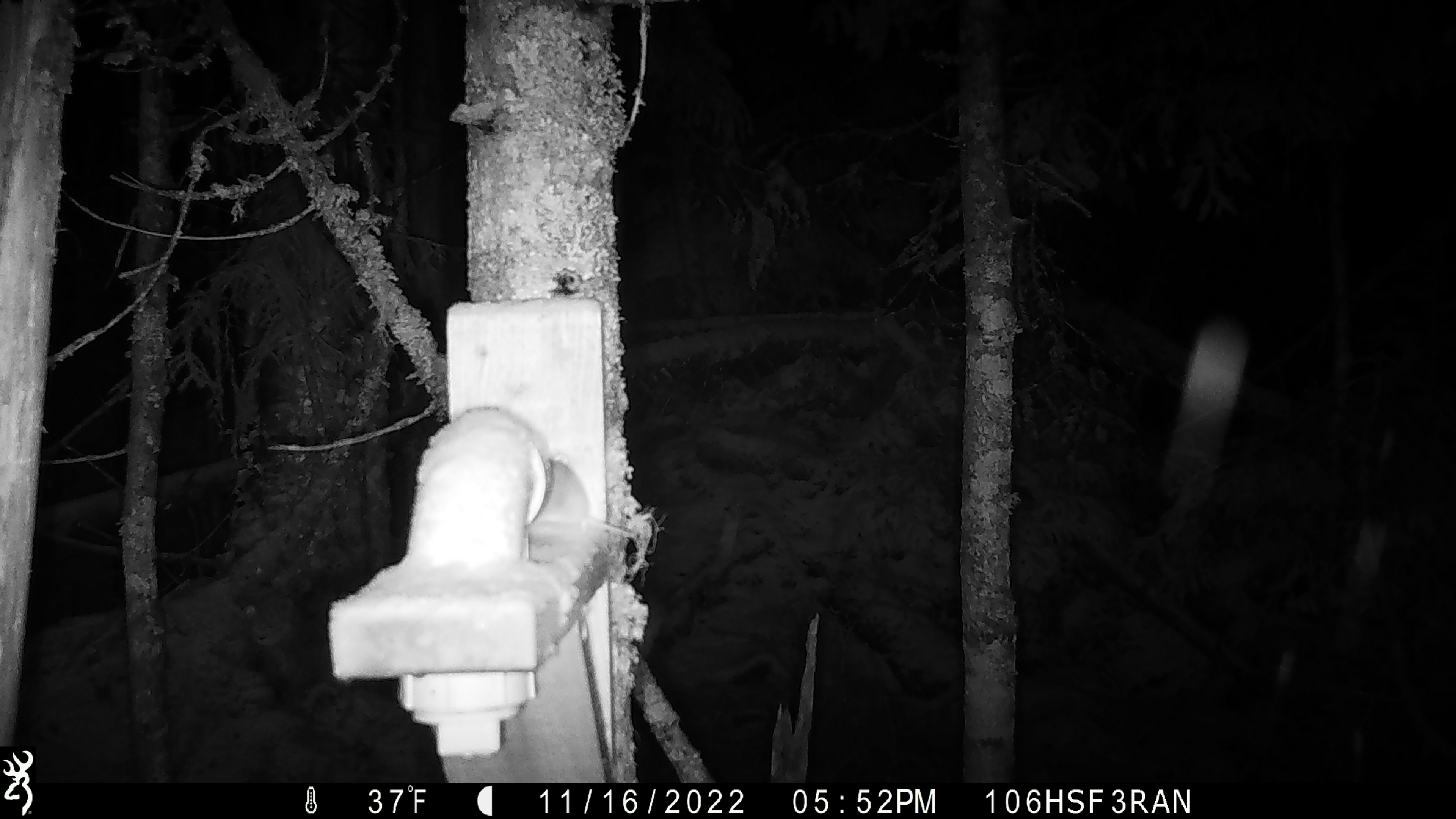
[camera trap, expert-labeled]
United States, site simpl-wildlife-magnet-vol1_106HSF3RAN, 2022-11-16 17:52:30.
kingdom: Animalia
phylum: Chordata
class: Mammalia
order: Rodentia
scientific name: Rodentia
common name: mouse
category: mouse sp.